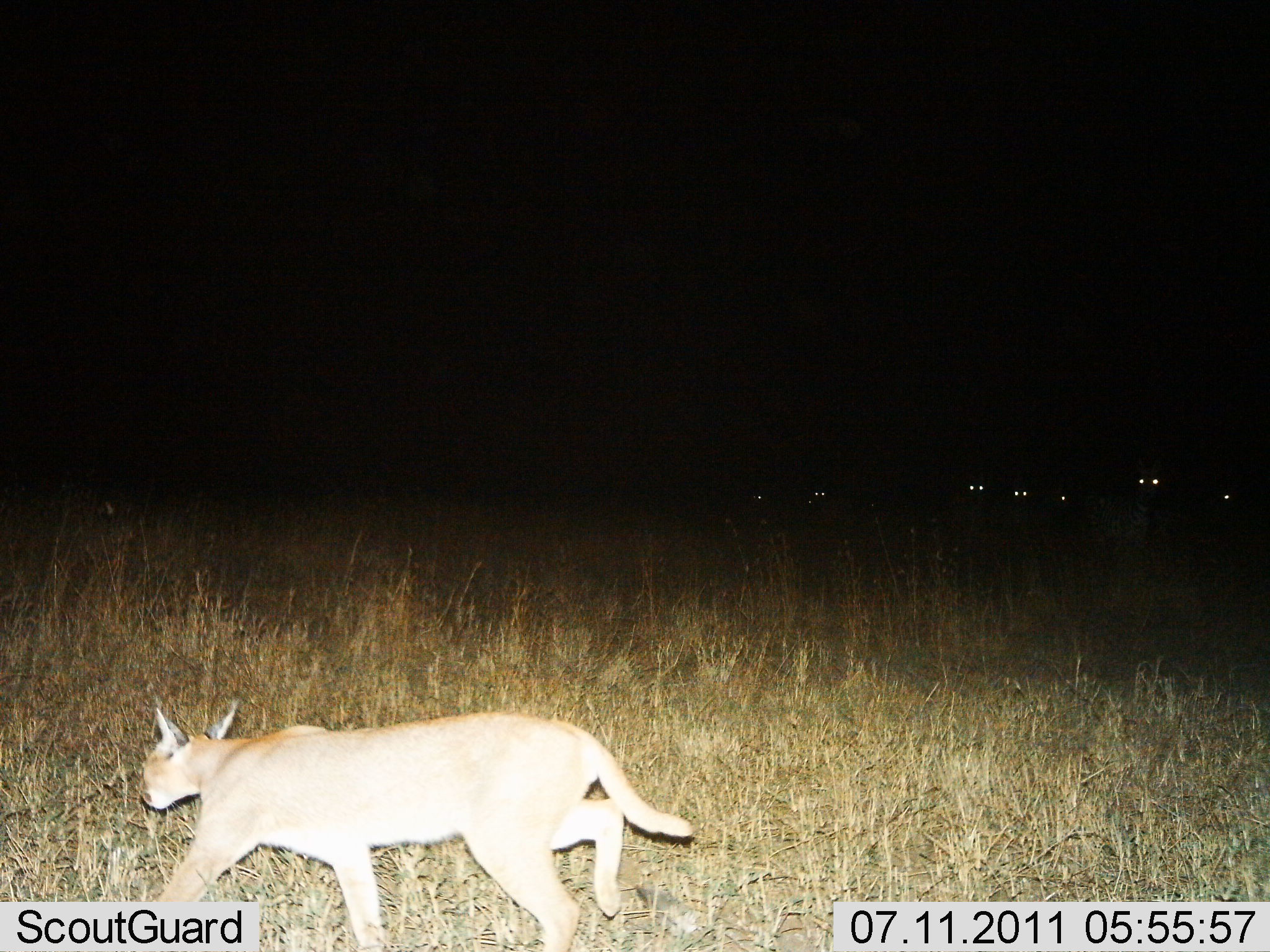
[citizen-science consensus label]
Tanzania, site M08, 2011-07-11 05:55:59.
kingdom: Animalia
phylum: Chordata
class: Mammalia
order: Carnivora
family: Felidae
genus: Caracal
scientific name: Caracal caracal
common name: caracal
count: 1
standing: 0%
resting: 8%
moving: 92%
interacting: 0%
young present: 0%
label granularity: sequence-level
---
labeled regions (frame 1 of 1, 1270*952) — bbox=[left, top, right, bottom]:
animal: bbox=[135, 697, 694, 952]